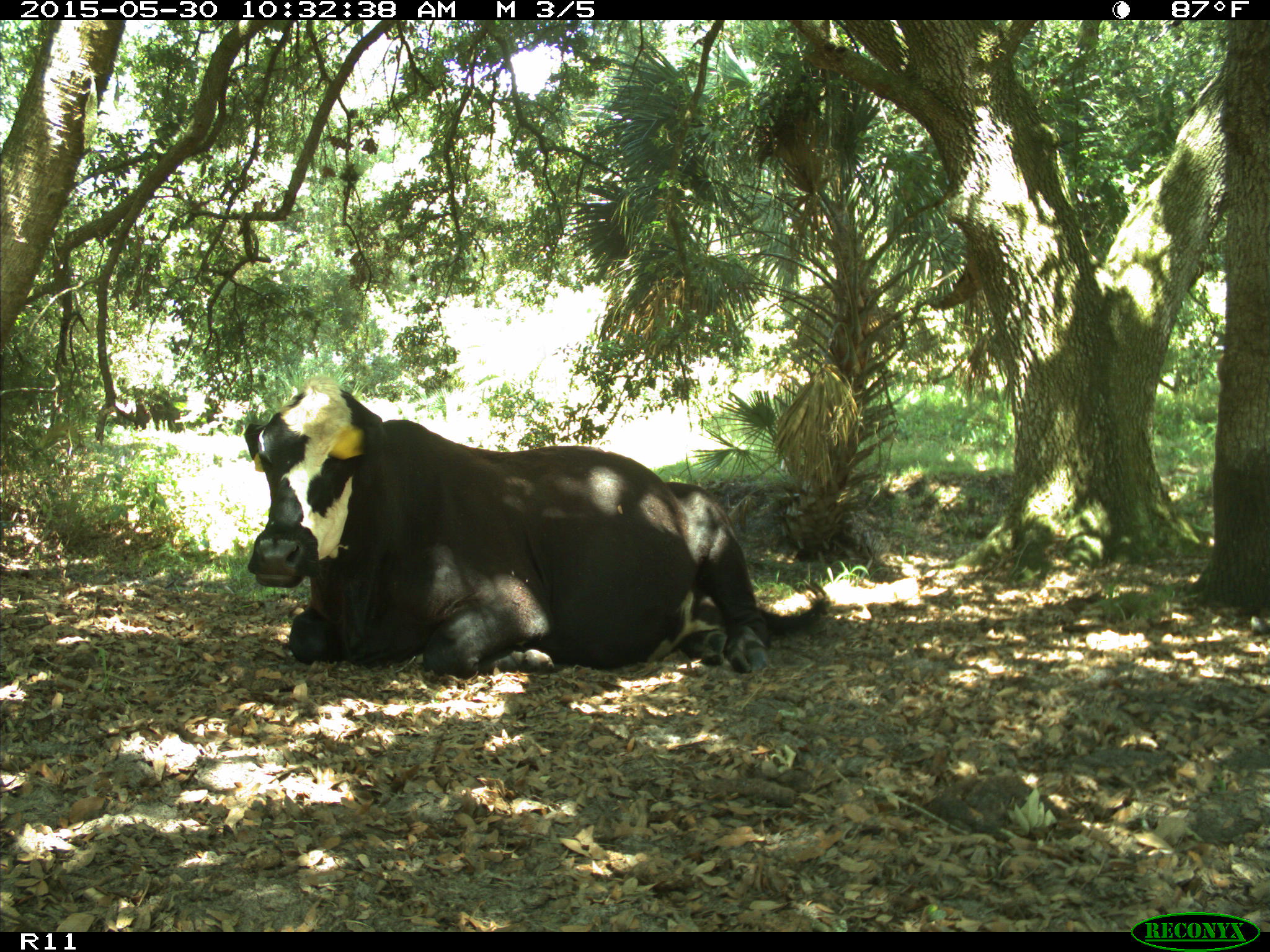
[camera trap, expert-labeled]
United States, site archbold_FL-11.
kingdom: Animalia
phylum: Chordata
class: Mammalia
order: Artiodactyla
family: Bovidae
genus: Bos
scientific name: Bos taurus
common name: domestic cow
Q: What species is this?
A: Bos taurus (domestic cow).